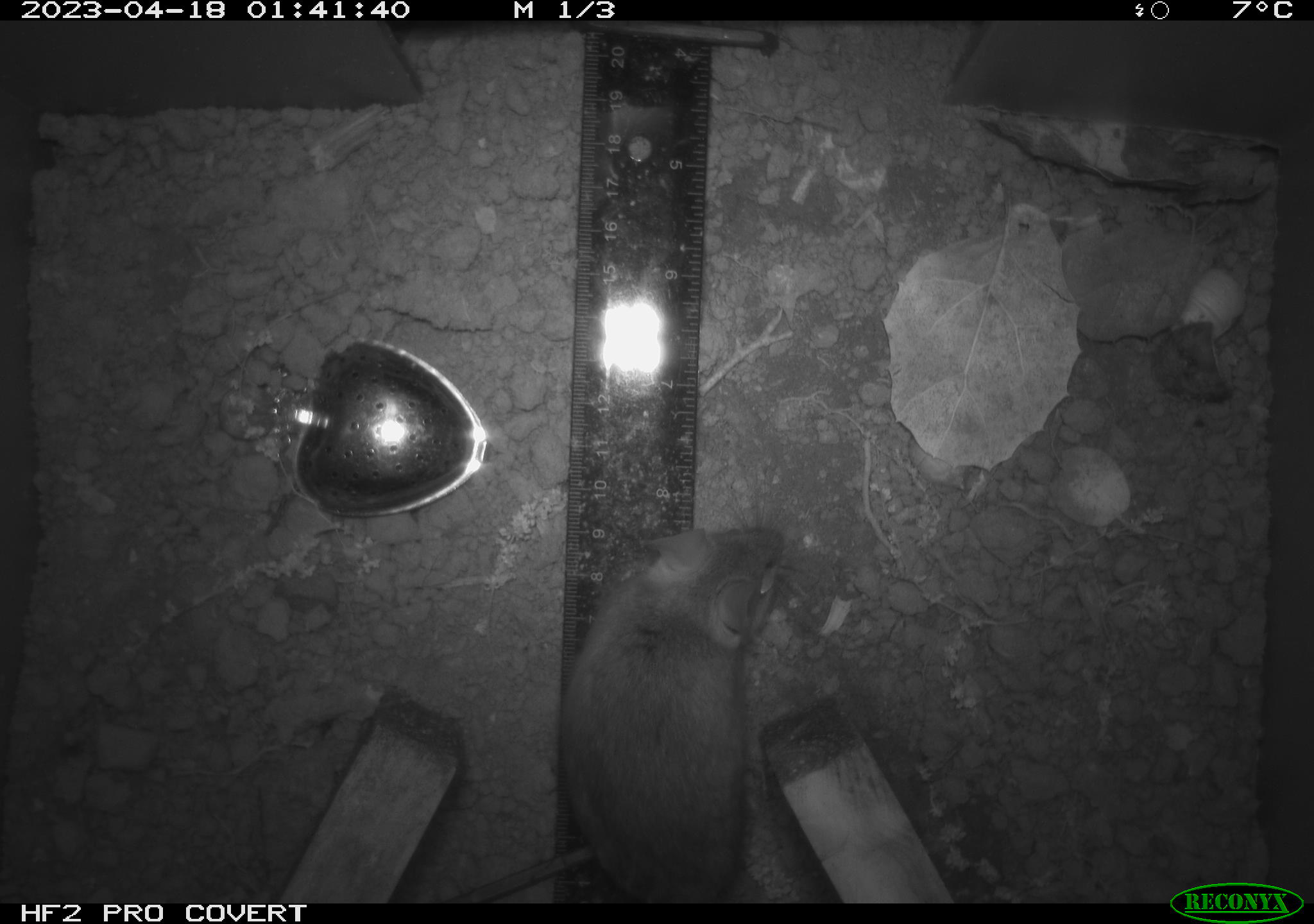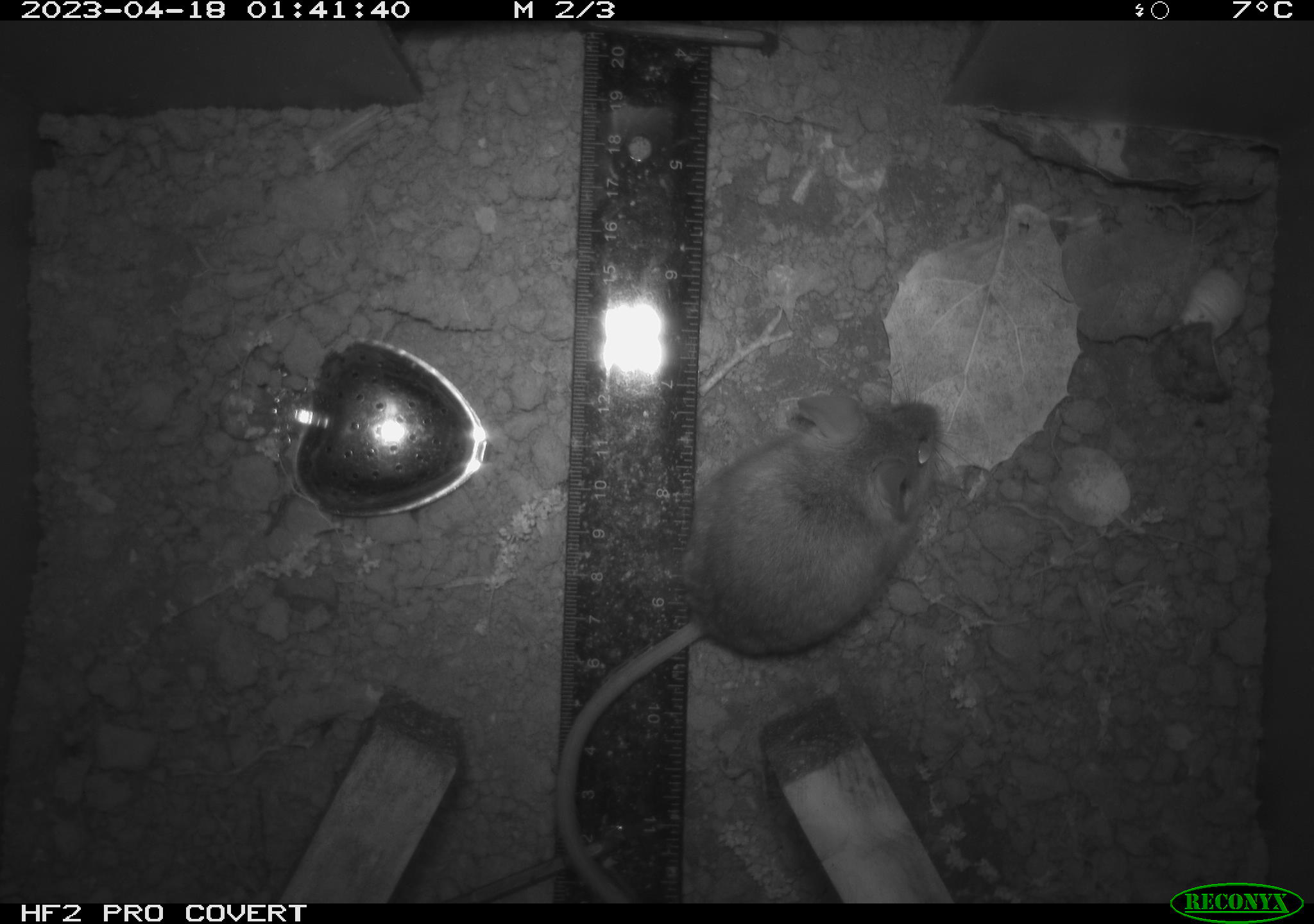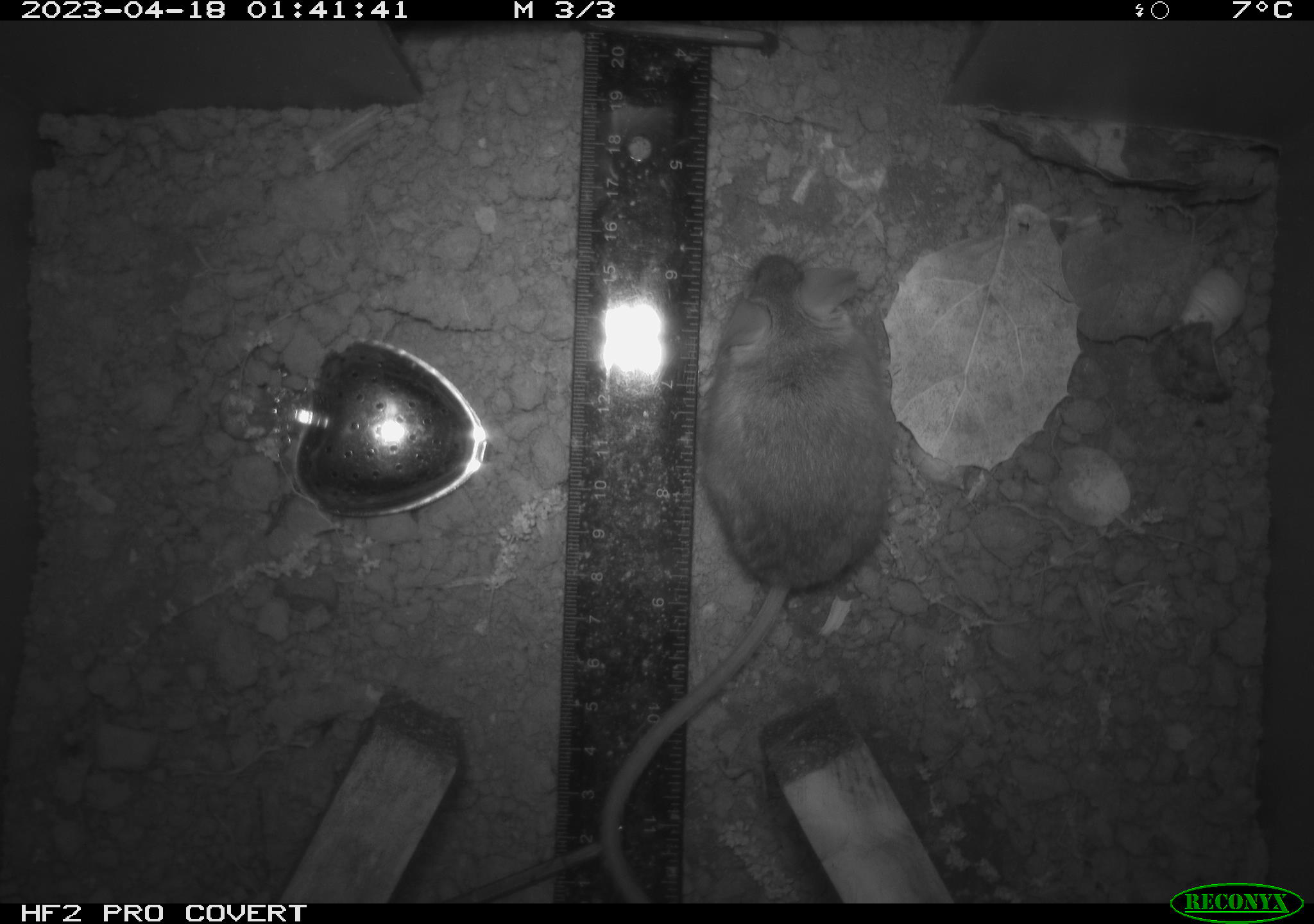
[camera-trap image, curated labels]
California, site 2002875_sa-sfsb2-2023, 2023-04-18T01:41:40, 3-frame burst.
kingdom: Animalia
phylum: Chordata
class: Mammalia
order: Rodentia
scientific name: Rodentia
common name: mouse species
Mouse species (Rodentia).